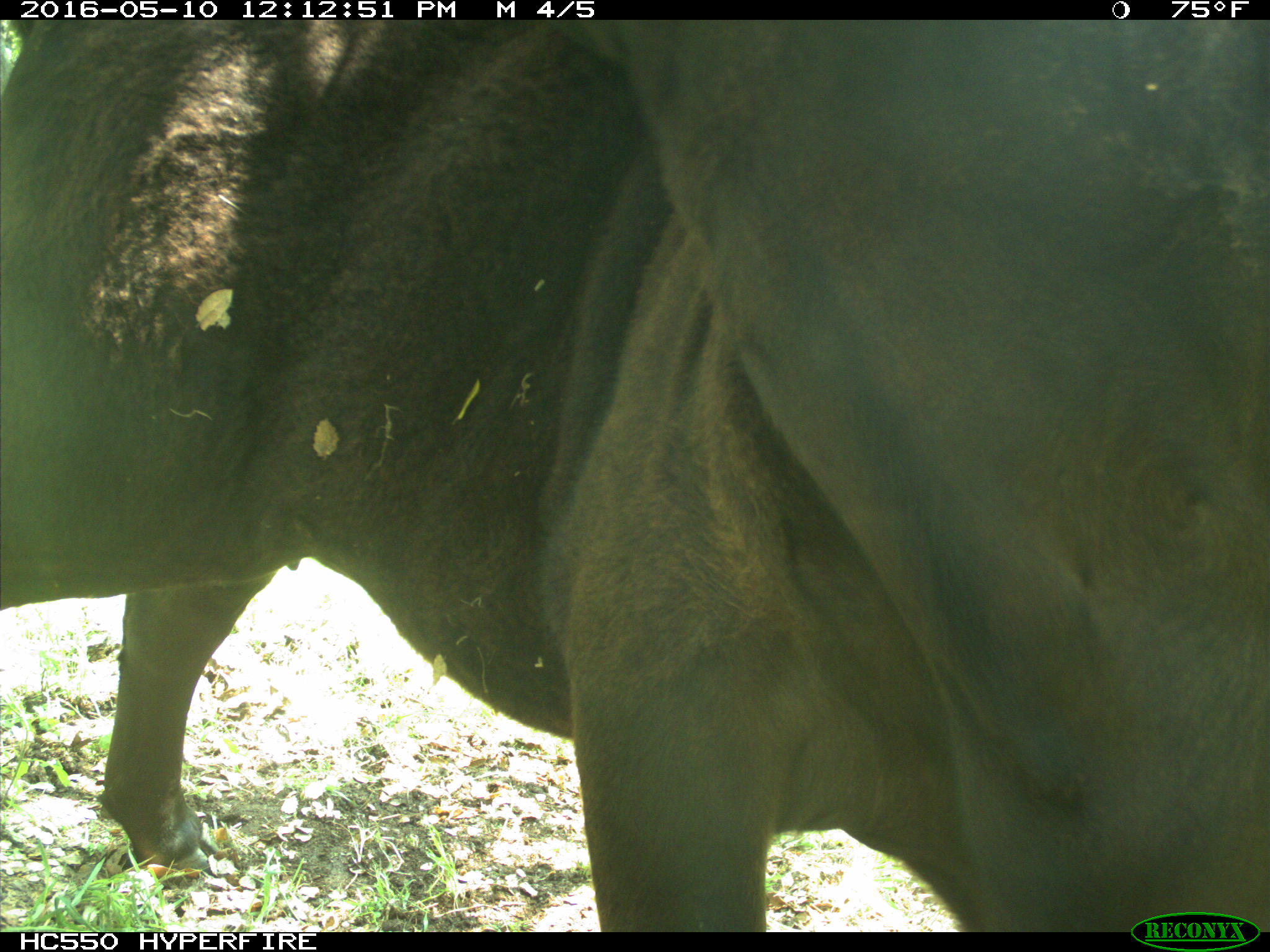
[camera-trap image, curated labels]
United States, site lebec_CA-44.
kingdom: Animalia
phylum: Chordata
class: Mammalia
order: Artiodactyla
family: Bovidae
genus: Bos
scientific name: Bos taurus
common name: domestic cow